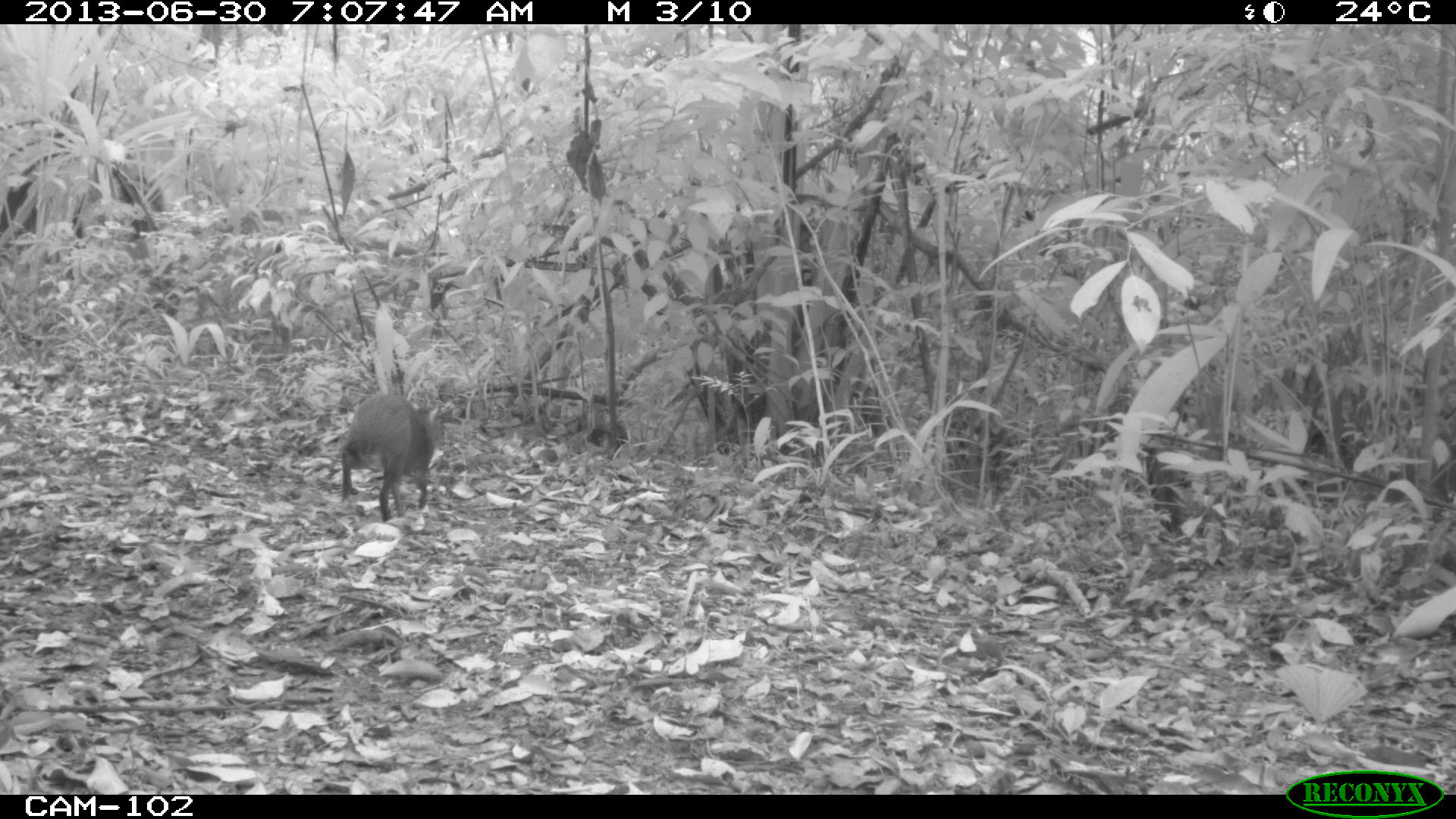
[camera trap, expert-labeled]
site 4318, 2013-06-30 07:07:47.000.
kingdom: Animalia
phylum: Chordata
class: Mammalia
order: Rodentia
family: Dasyproctidae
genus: Dasyprocta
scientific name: Dasyprocta punctata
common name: central american agouti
Dasyprocta punctata (central american agouti), count 1.